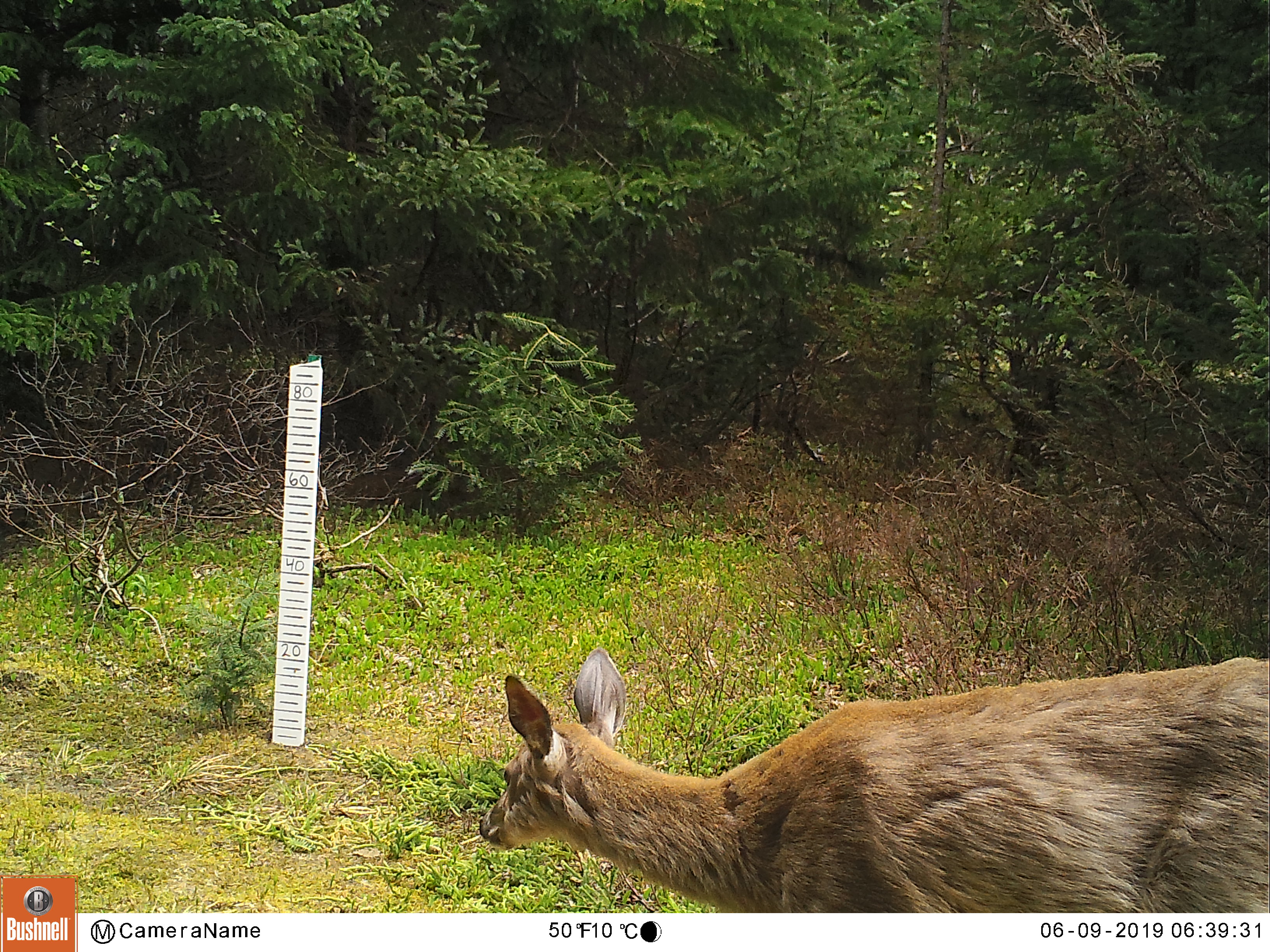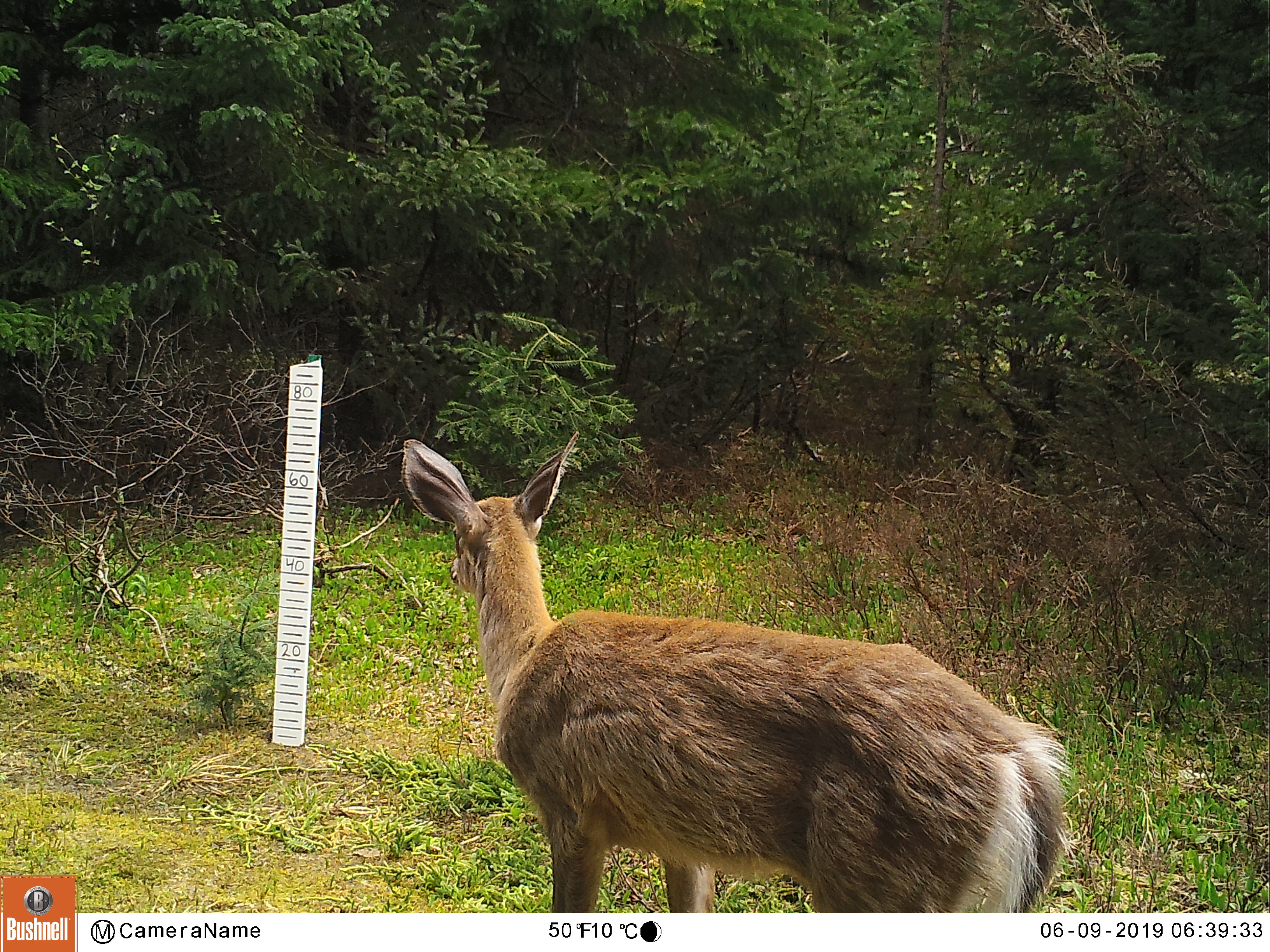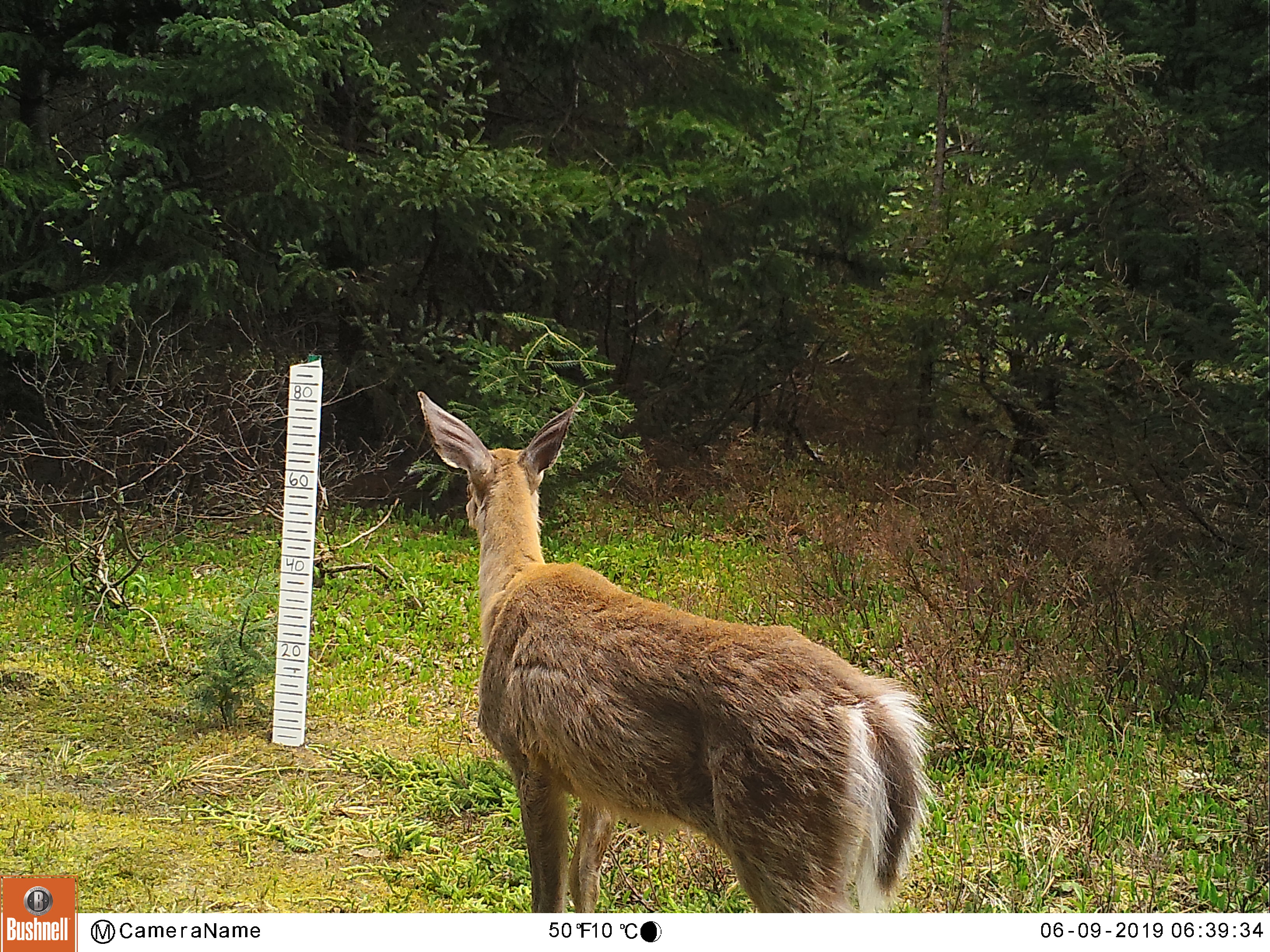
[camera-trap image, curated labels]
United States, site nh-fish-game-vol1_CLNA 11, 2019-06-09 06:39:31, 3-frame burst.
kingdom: Animalia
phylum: Chordata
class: Mammalia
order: Artiodactyla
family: Cervidae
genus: Odocoileus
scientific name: Odocoileus virginianus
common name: white-tailed deer